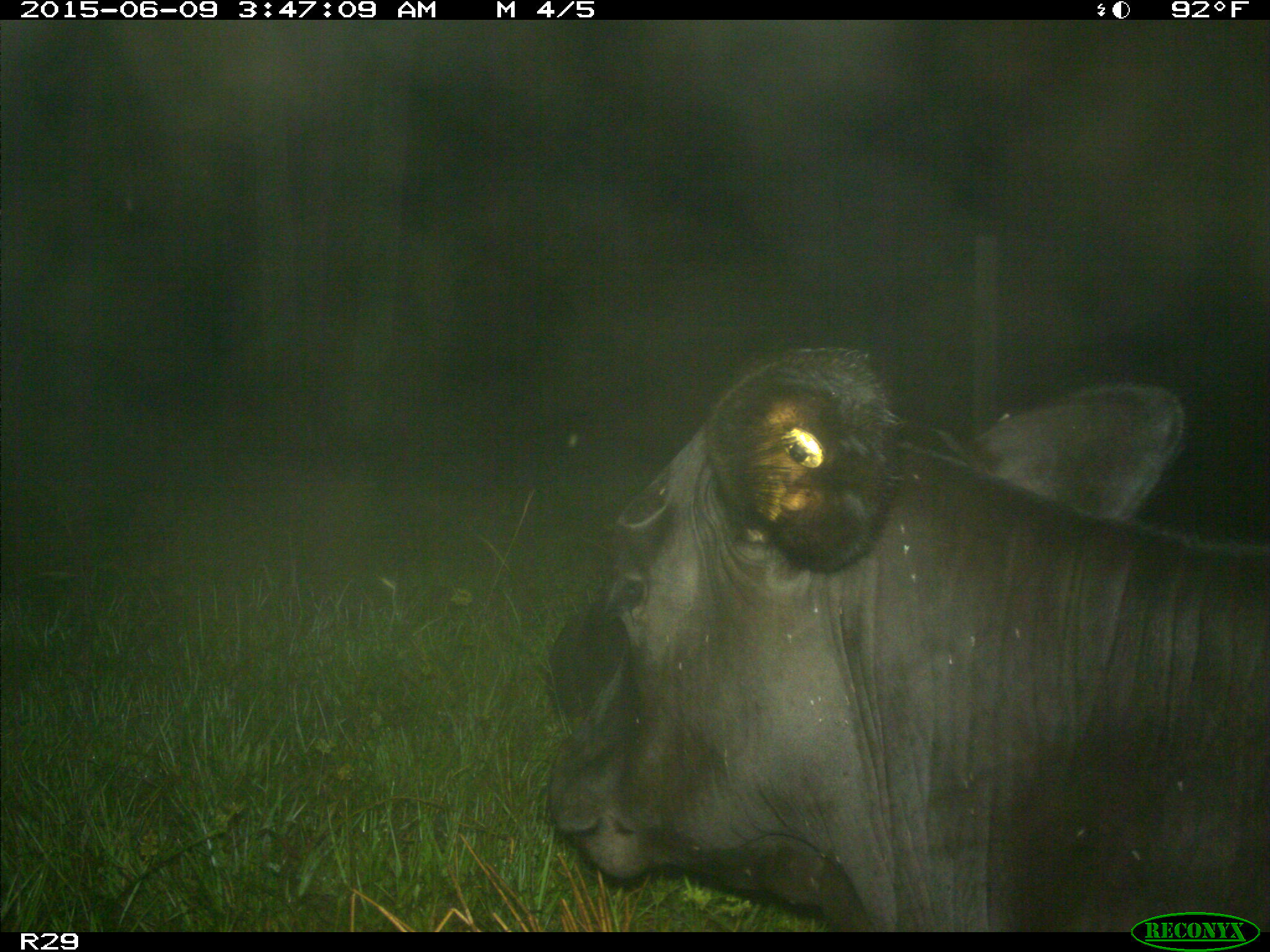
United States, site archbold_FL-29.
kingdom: Animalia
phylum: Chordata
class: Mammalia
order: Artiodactyla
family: Bovidae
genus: Bos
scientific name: Bos taurus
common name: domestic cow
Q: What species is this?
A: Bos taurus (domestic cow).